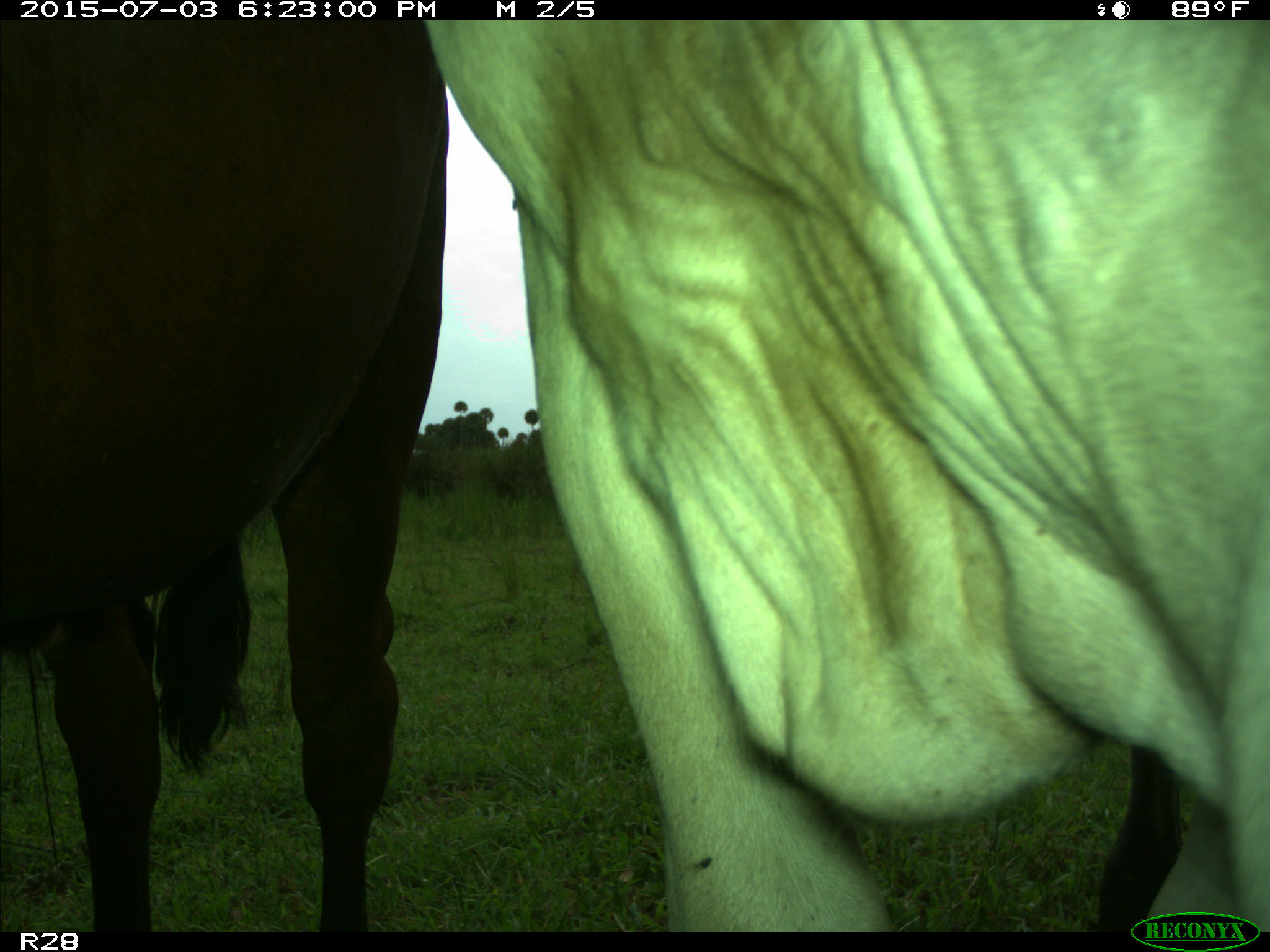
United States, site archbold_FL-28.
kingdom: Animalia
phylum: Chordata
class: Mammalia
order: Artiodactyla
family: Bovidae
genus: Bos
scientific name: Bos taurus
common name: domestic cow